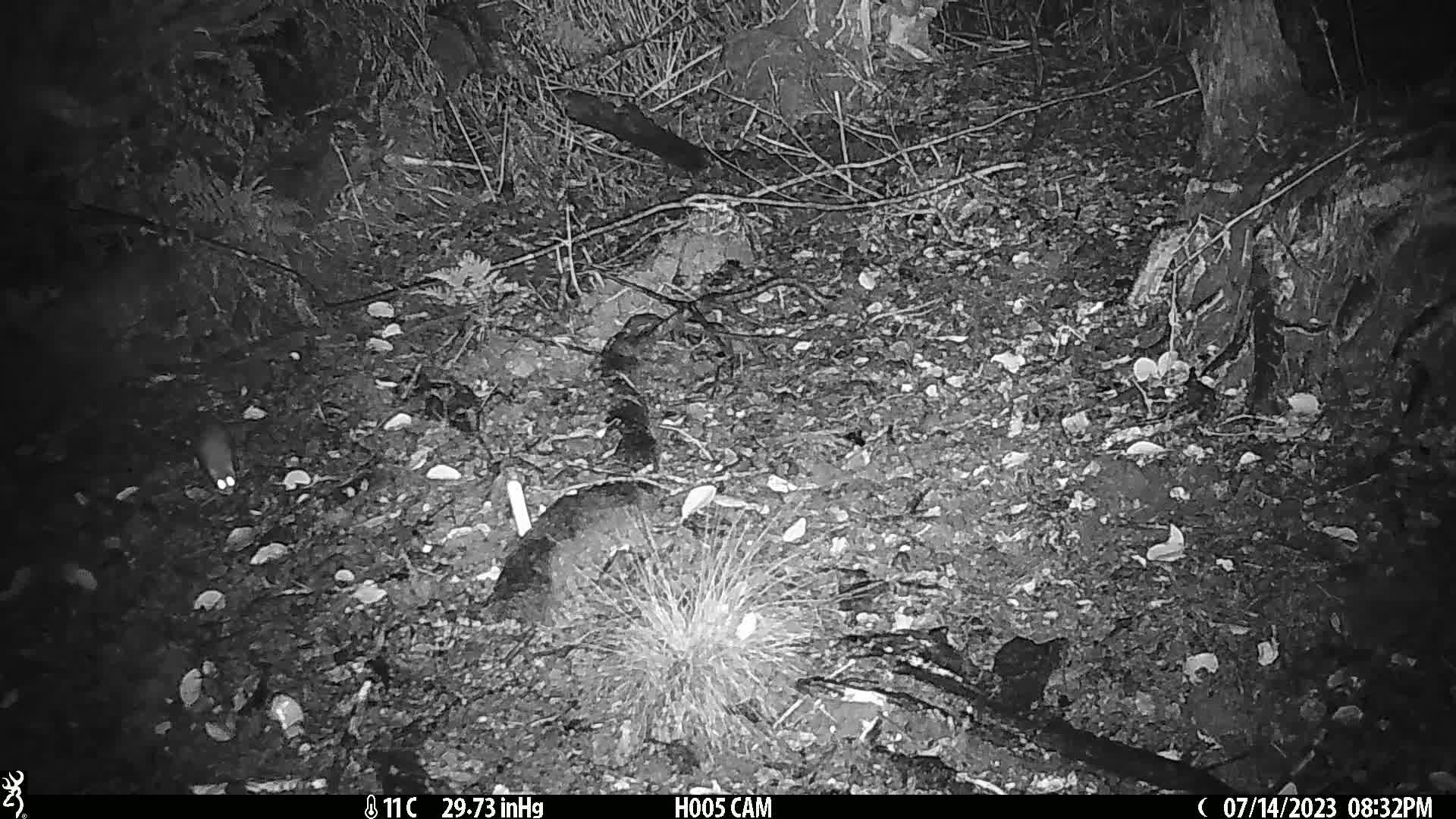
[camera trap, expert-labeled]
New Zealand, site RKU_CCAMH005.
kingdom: Animalia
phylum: Chordata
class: Mammalia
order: Rodentia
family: Muridae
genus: Rattus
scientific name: Rattus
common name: rat